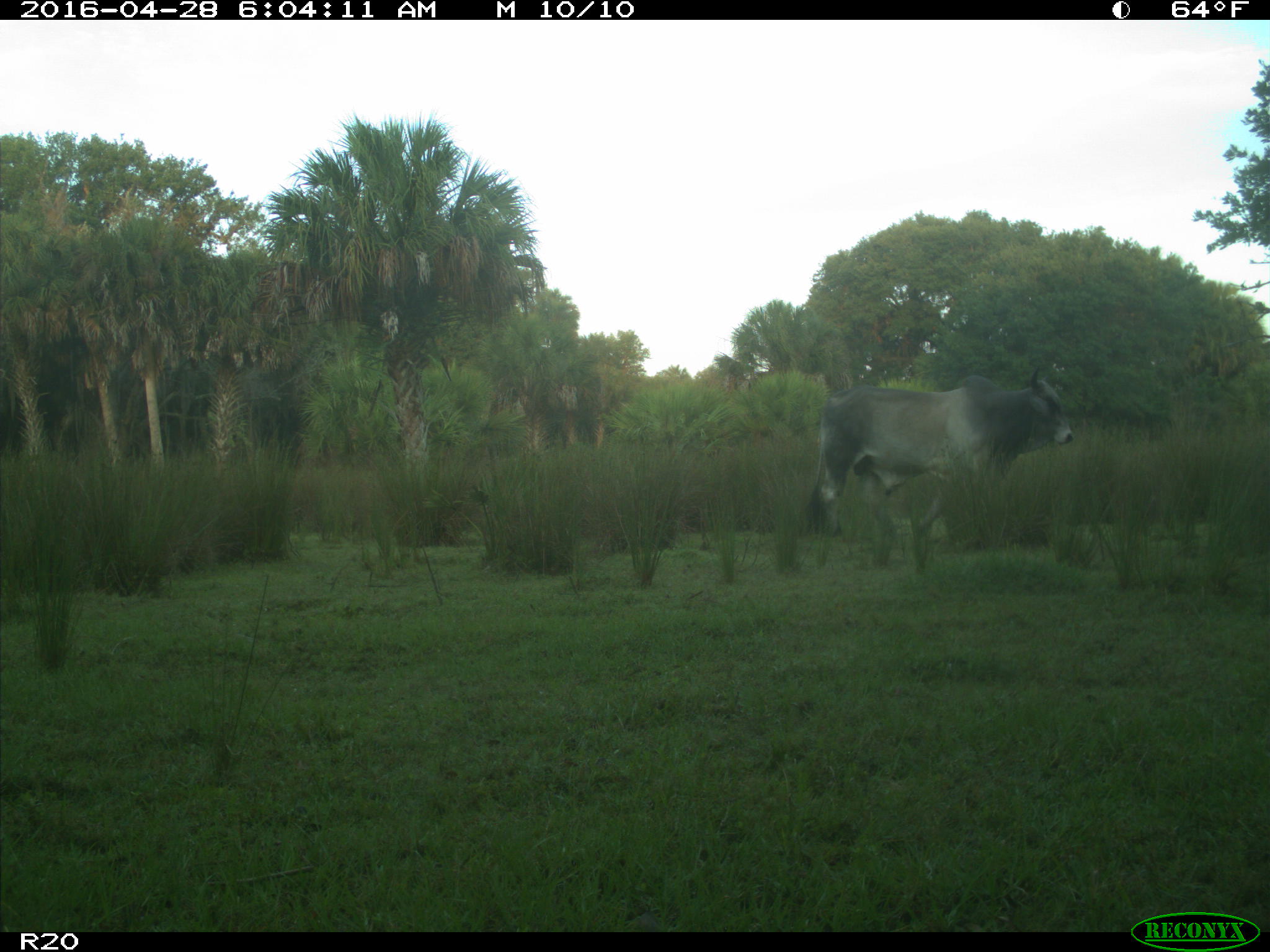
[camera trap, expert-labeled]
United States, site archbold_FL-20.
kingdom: Animalia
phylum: Chordata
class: Mammalia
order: Artiodactyla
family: Bovidae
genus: Bos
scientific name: Bos taurus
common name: domestic cow